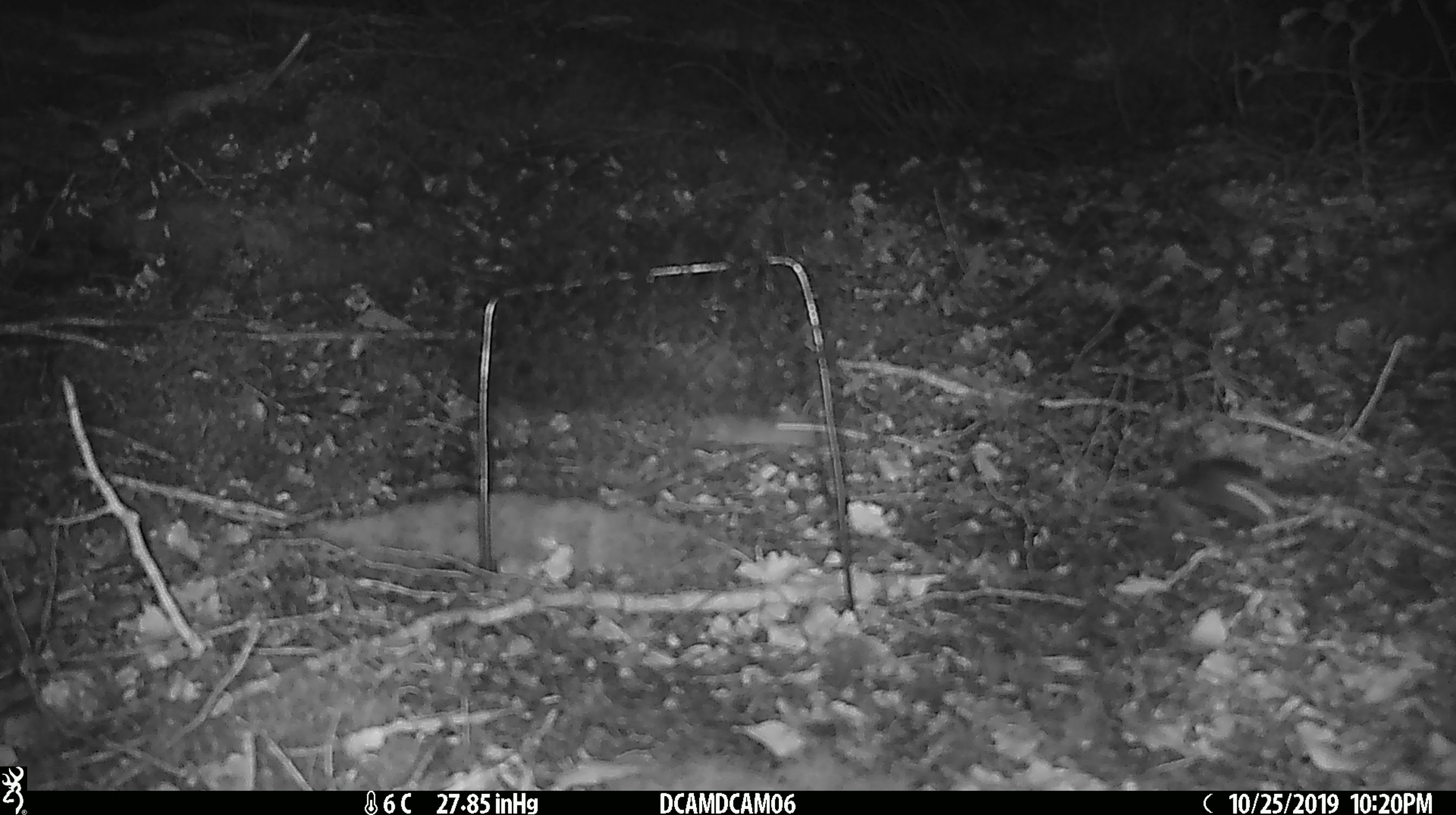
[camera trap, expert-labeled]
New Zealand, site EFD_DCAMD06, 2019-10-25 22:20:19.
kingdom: Animalia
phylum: Chordata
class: Mammalia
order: Rodentia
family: Muridae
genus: Mus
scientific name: Mus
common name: mouse